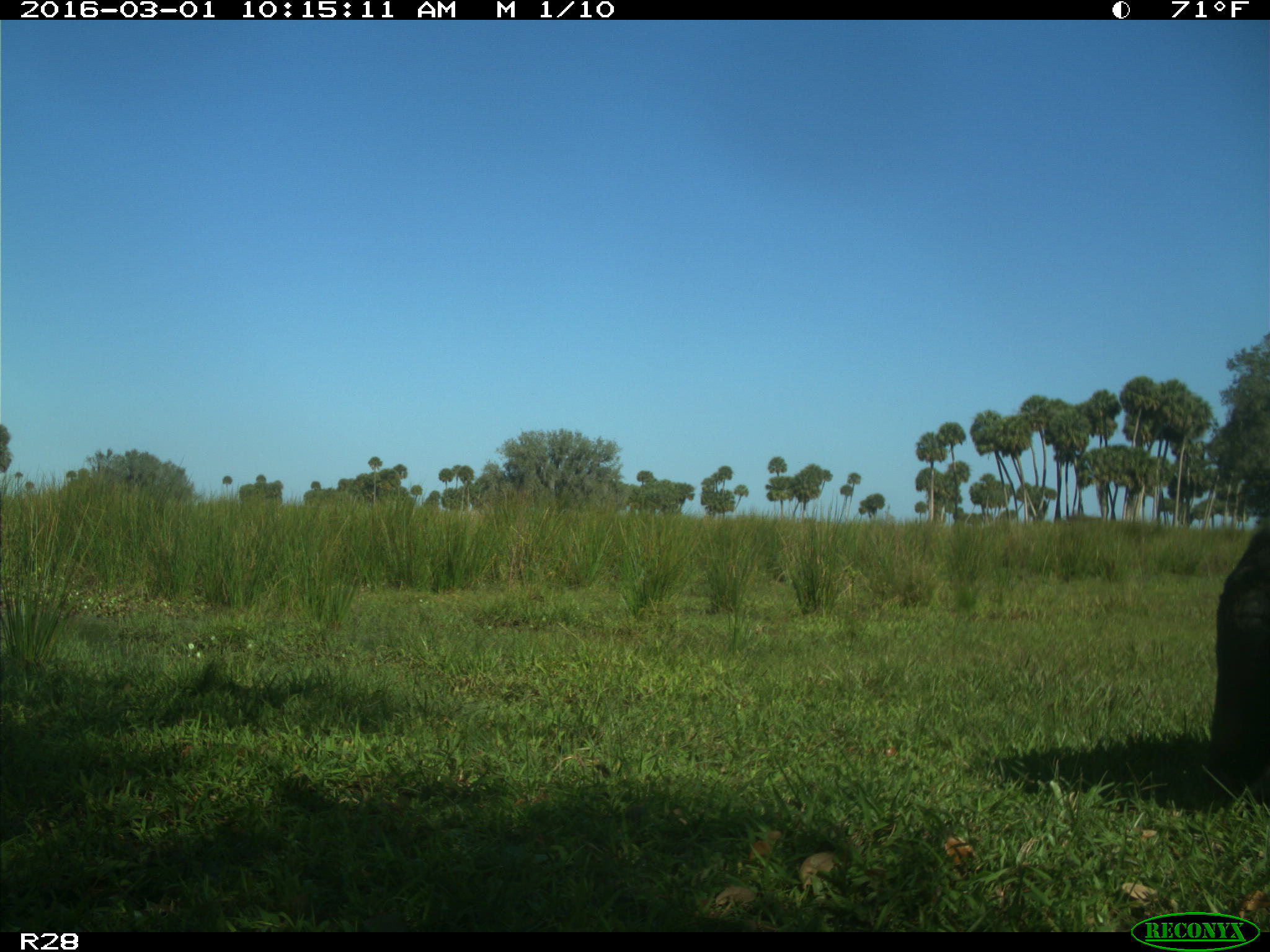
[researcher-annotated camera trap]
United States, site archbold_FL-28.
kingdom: Animalia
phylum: Chordata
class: Mammalia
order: Artiodactyla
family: Bovidae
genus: Bos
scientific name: Bos taurus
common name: domestic cow